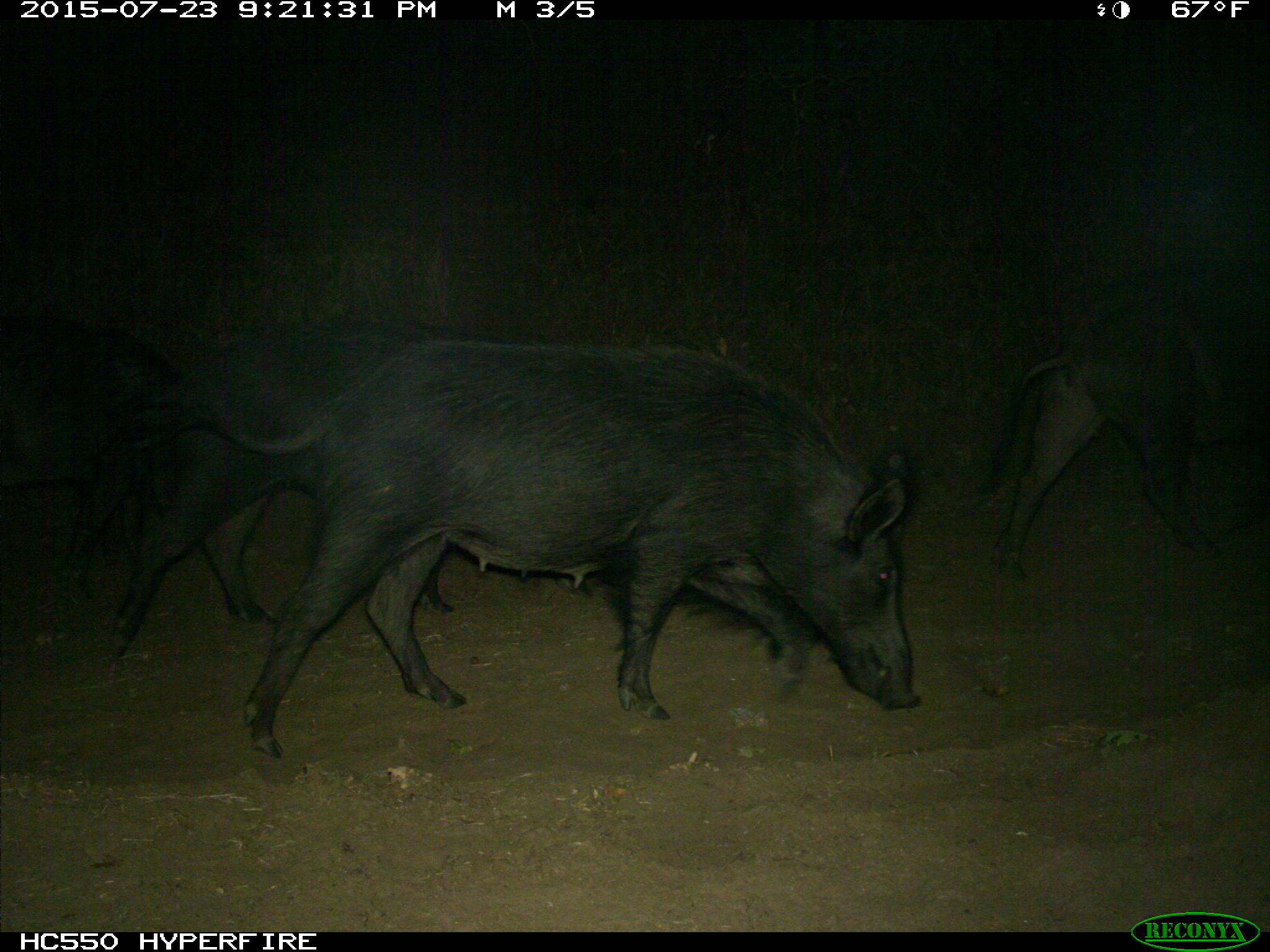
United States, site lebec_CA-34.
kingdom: Animalia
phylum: Chordata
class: Mammalia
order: Artiodactyla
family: Suidae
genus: Sus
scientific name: Sus scrofa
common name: wild boar